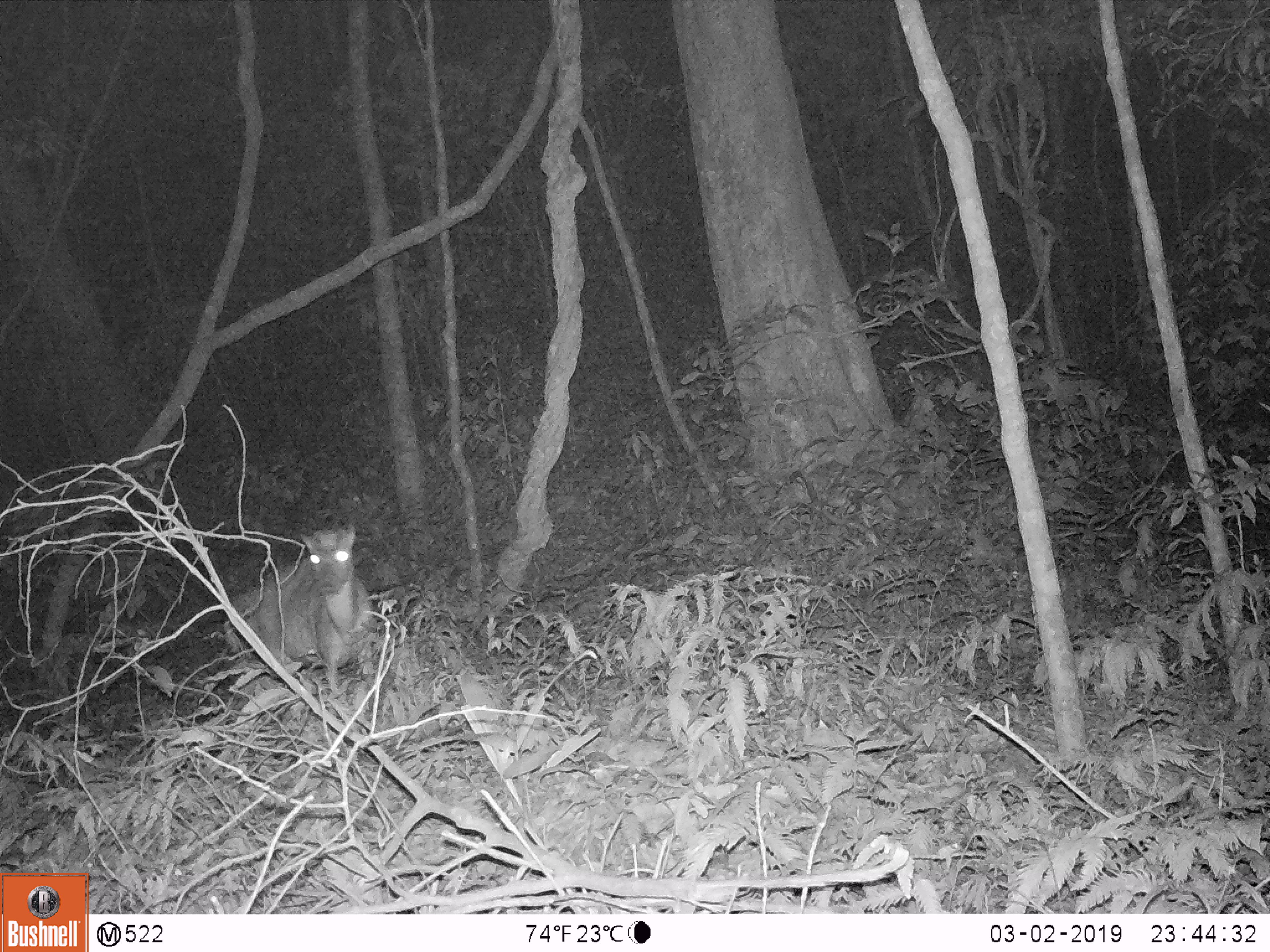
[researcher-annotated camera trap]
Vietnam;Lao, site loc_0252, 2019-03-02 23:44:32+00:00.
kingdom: Animalia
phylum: Chordata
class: Mammalia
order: Artiodactyla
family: Cervidae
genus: Muntiacus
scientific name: Muntiacus rooseveltorum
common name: roosevelt's muntjac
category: roosevelts muntjac group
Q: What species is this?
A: Roosevelts muntjac group (roosevelt's muntjac) (Muntiacus rooseveltorum).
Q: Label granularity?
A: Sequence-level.